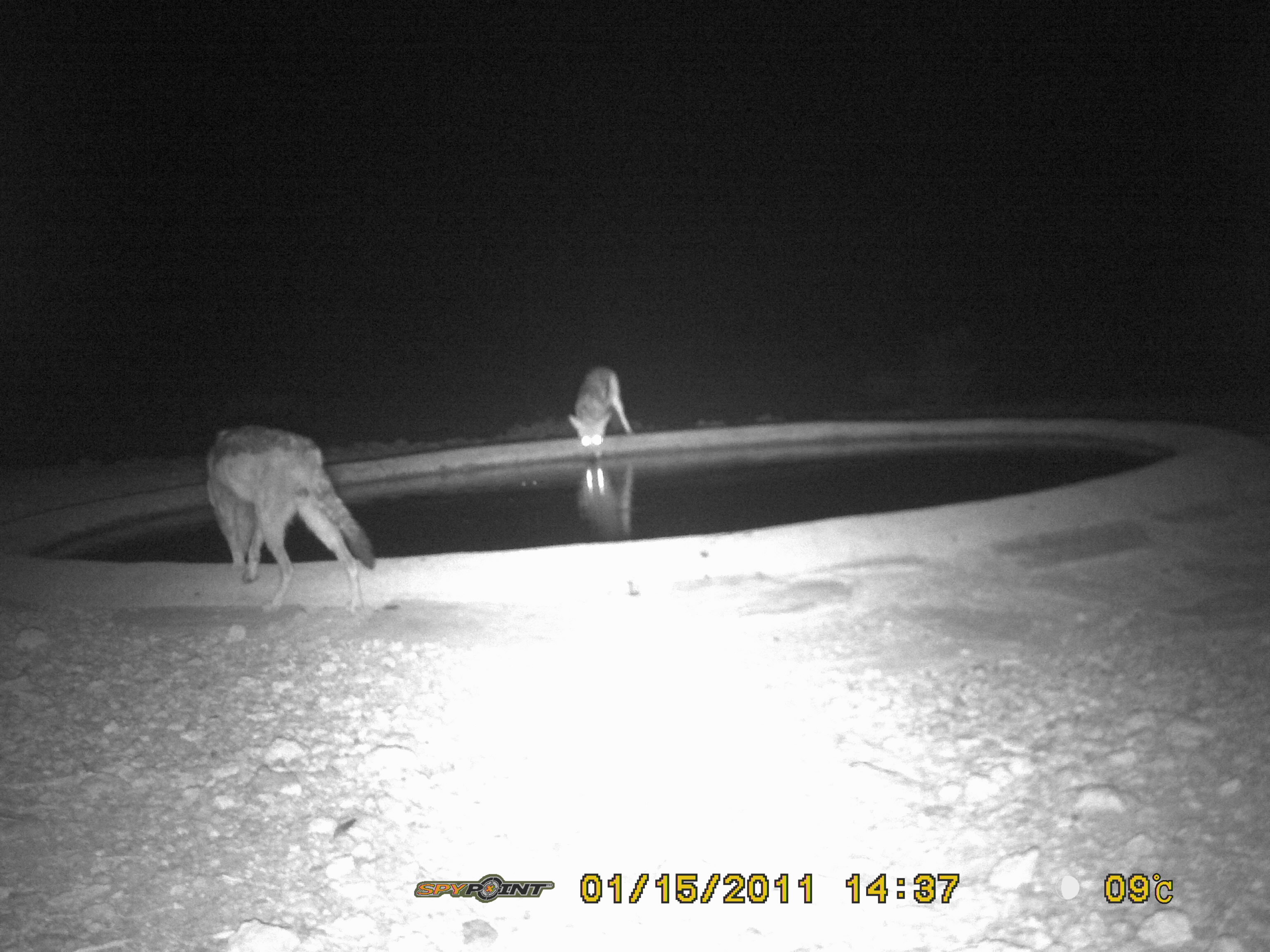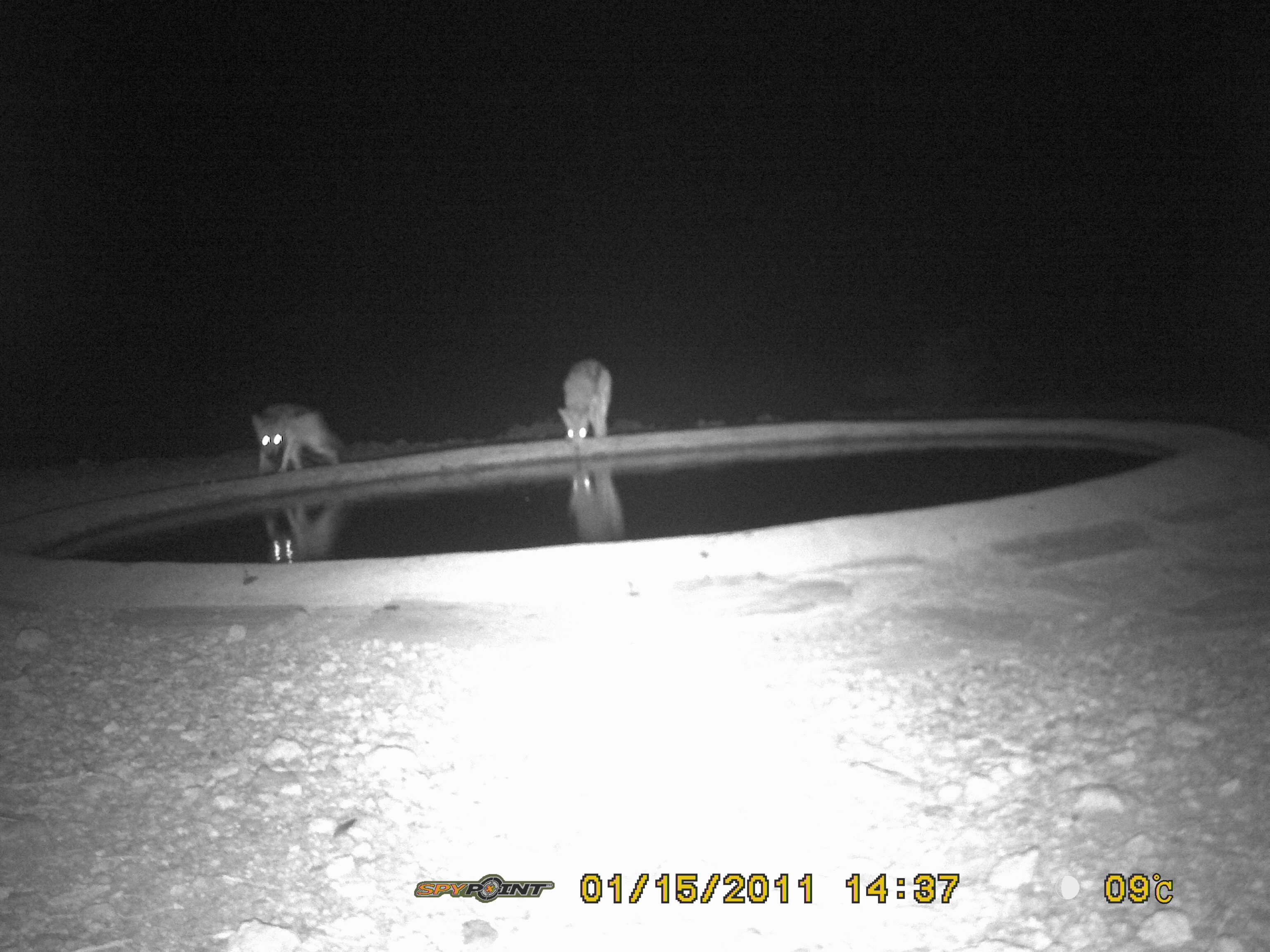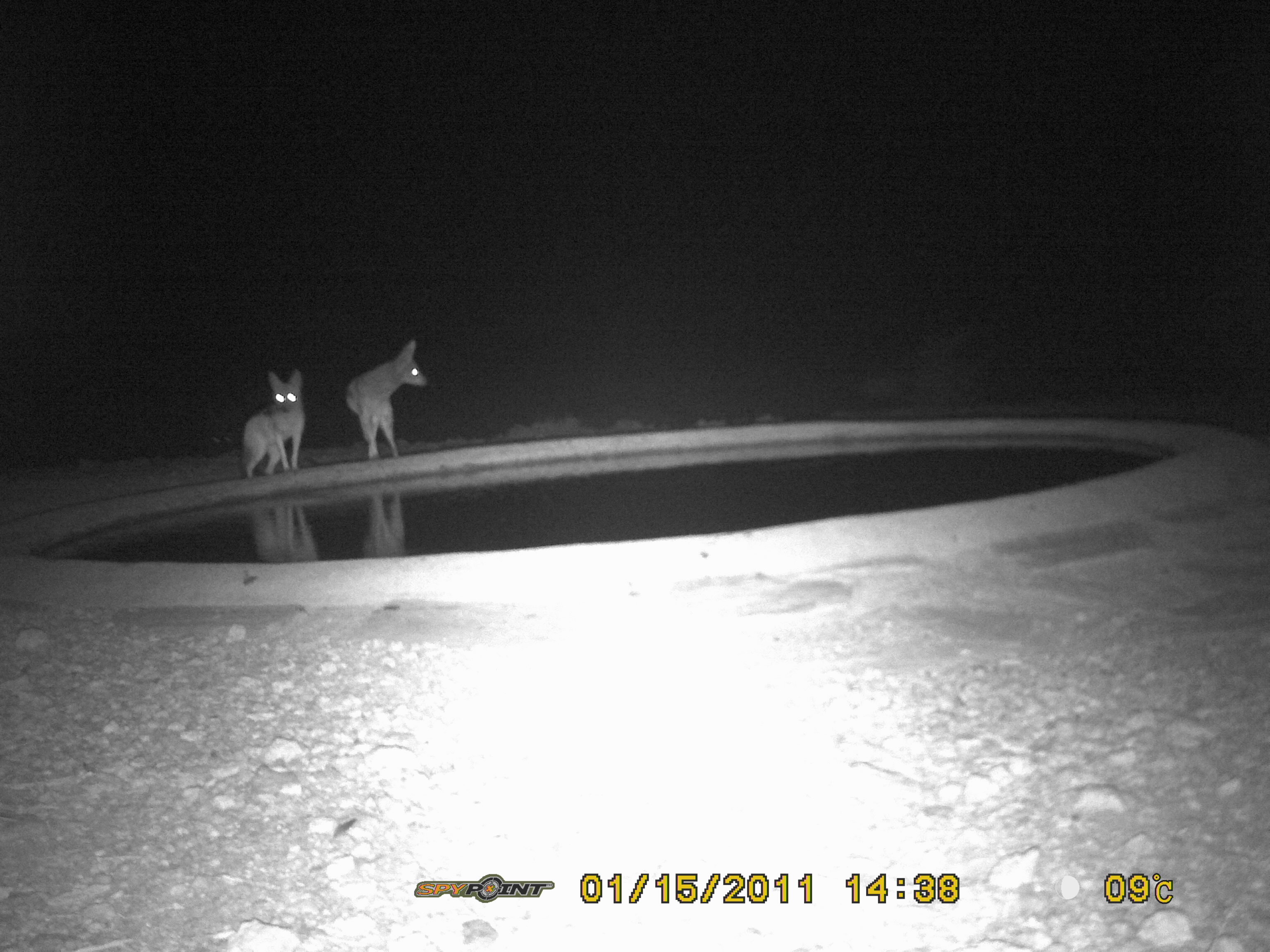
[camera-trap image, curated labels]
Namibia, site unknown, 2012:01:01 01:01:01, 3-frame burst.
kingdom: Animalia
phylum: Chordata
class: Mammalia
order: Carnivora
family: Canidae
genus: Lupulella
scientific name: Lupulella mesomelas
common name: black-backed jackal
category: canis mesomelas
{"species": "canis mesomelas (black-backed jackal) (Lupulella mesomelas)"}